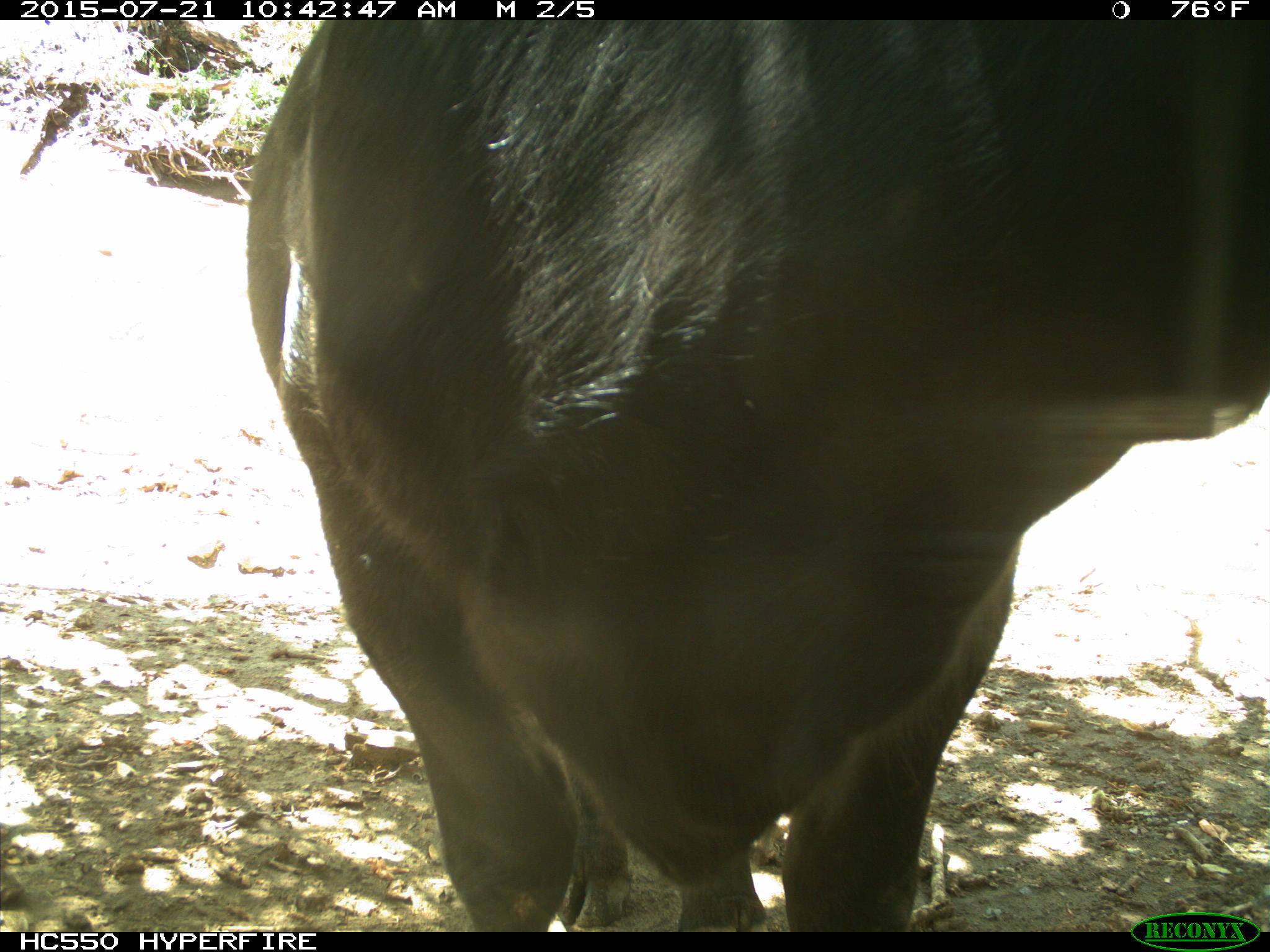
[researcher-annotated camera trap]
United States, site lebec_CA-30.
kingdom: Animalia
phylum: Chordata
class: Mammalia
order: Artiodactyla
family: Bovidae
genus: Bos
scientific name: Bos taurus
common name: domestic cow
Bos taurus (domestic cow).